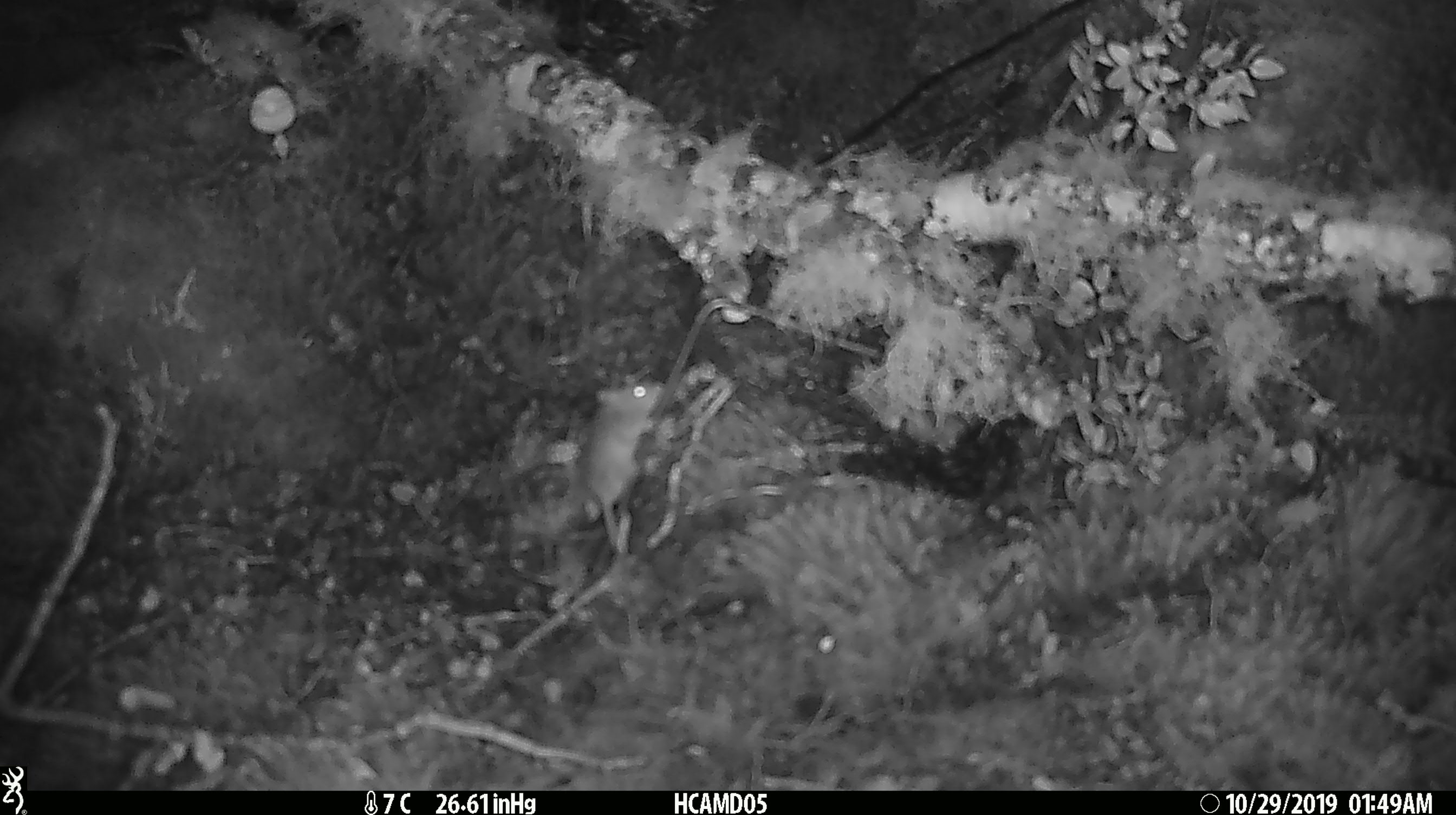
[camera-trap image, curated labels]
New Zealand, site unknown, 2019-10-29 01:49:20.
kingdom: Animalia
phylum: Chordata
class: Mammalia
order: Rodentia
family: Muridae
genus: Mus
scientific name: Mus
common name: mouse